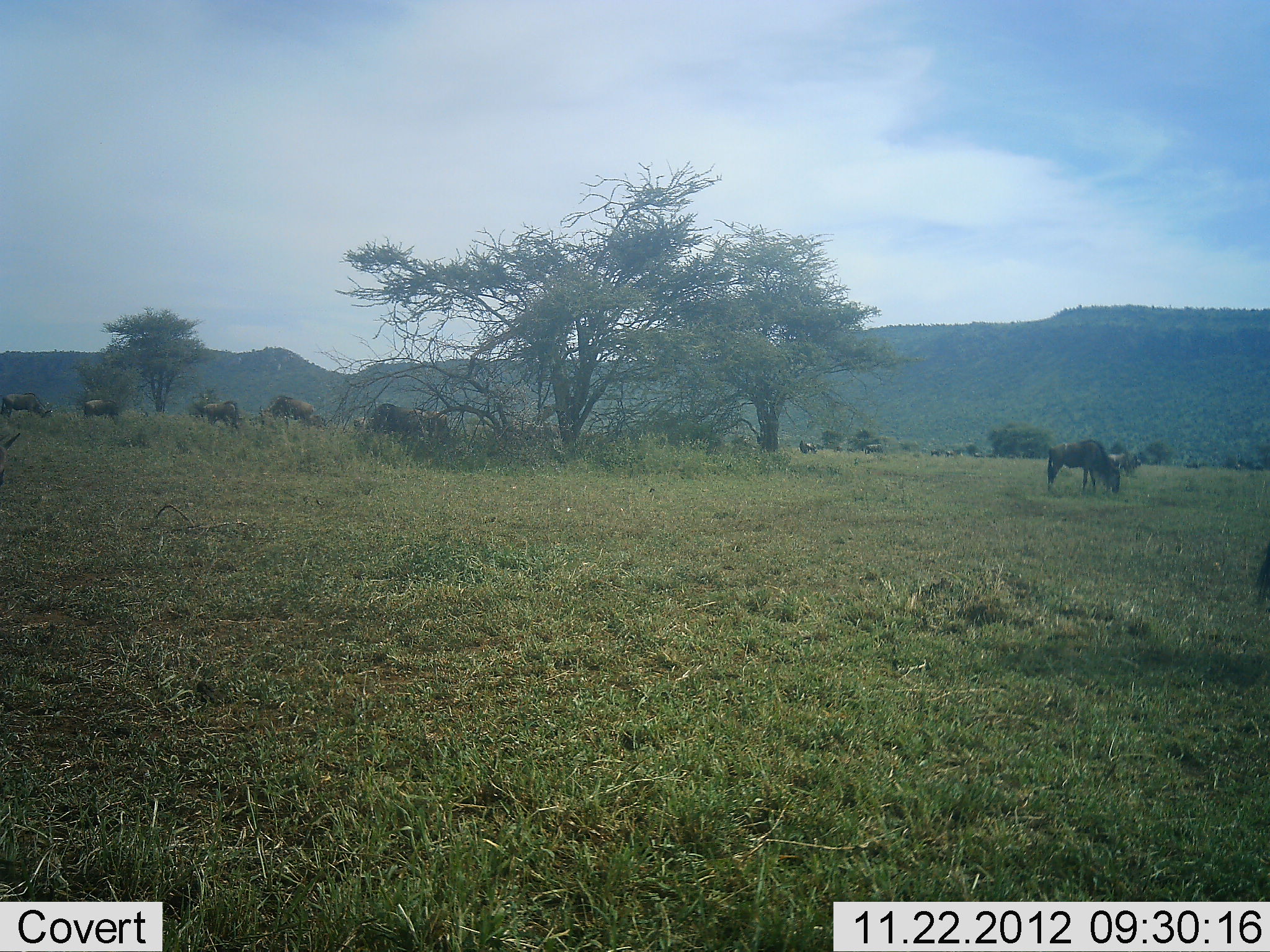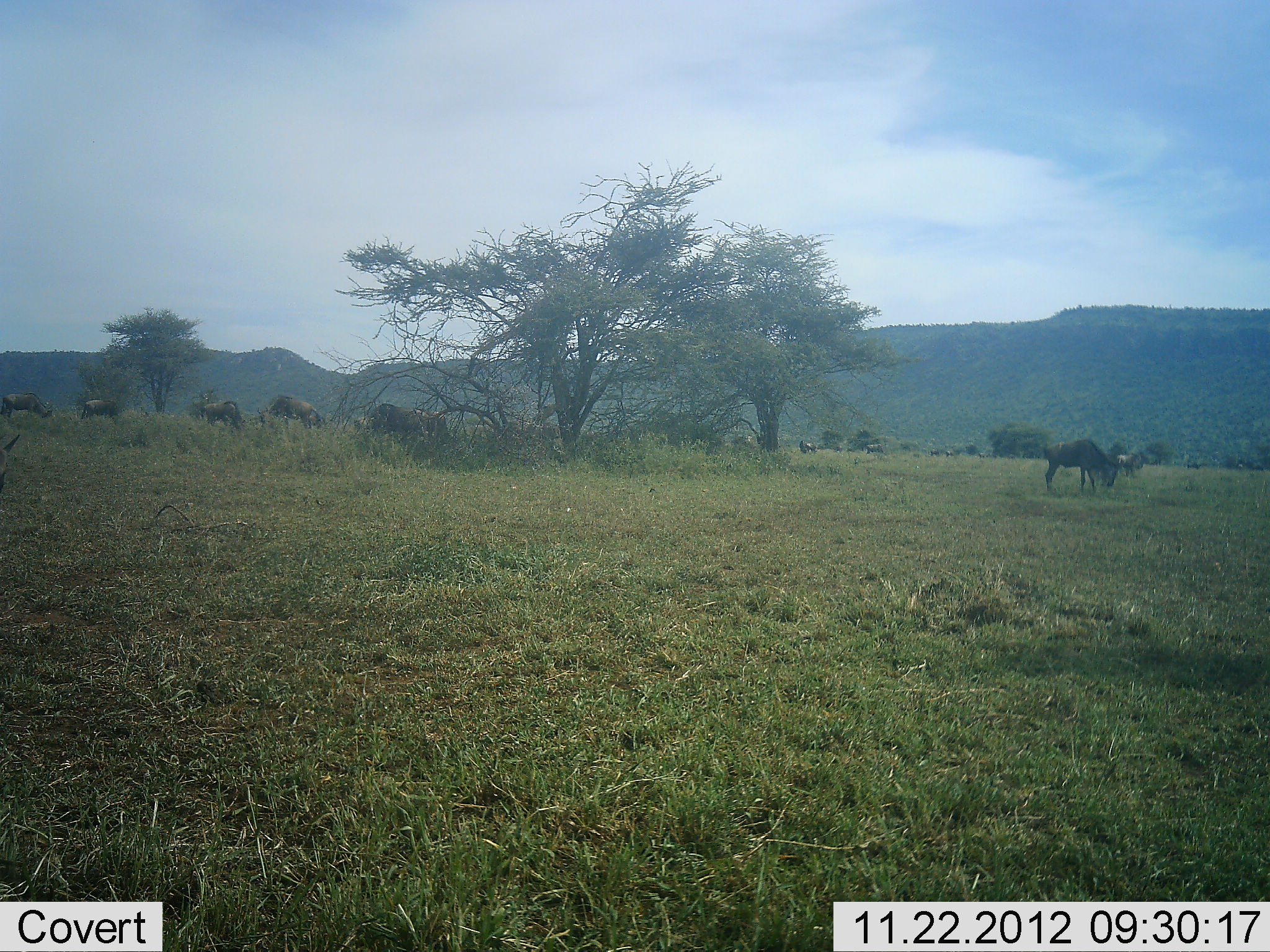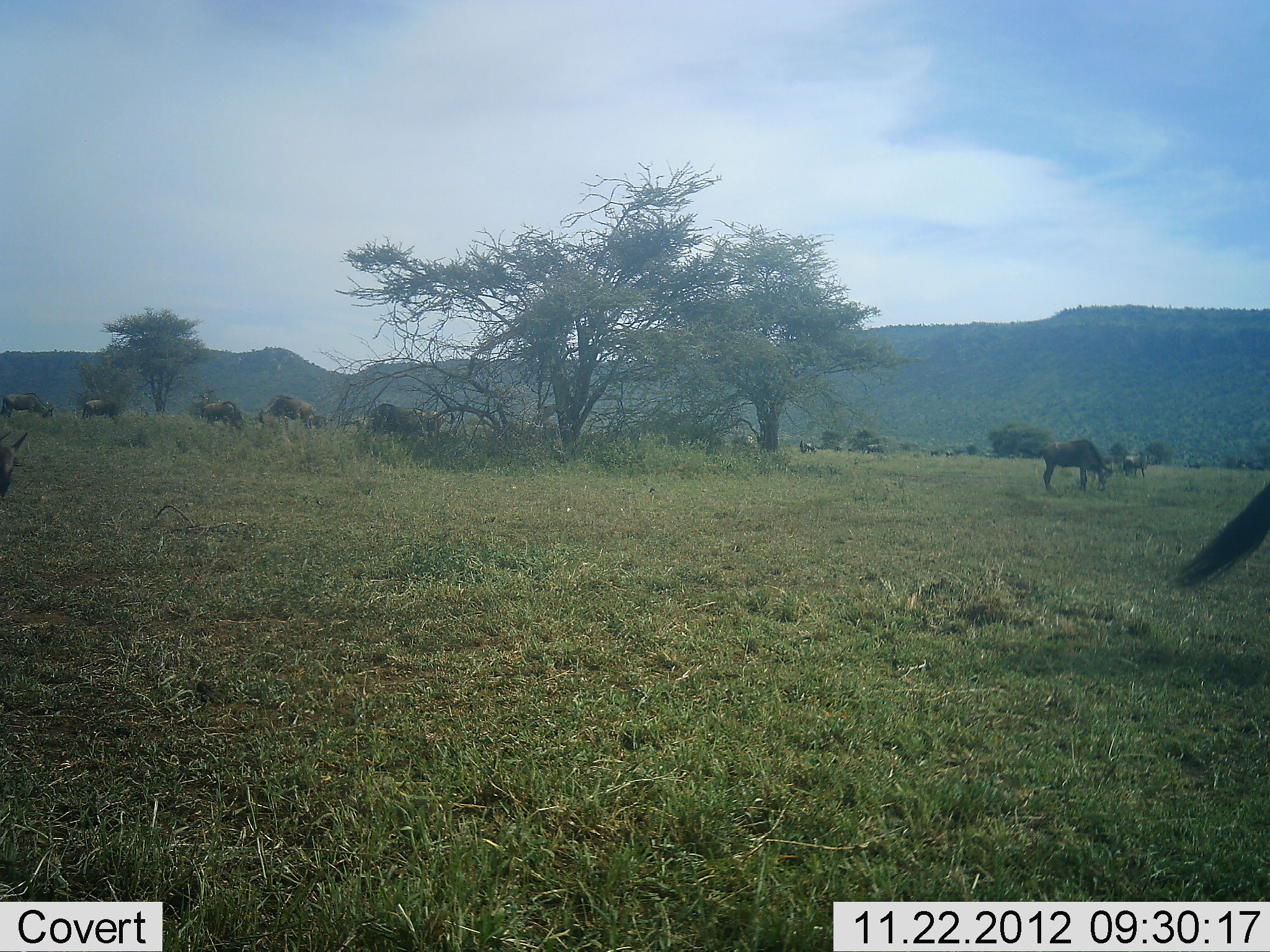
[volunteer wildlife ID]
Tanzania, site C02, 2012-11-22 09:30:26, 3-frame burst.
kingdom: Animalia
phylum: Chordata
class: Mammalia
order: Artiodactyla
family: Bovidae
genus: Connochaetes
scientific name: Connochaetes taurinus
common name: blue wildebeest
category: wildebeest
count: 11-50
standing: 29%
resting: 0%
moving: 21%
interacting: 0%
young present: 0%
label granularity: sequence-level